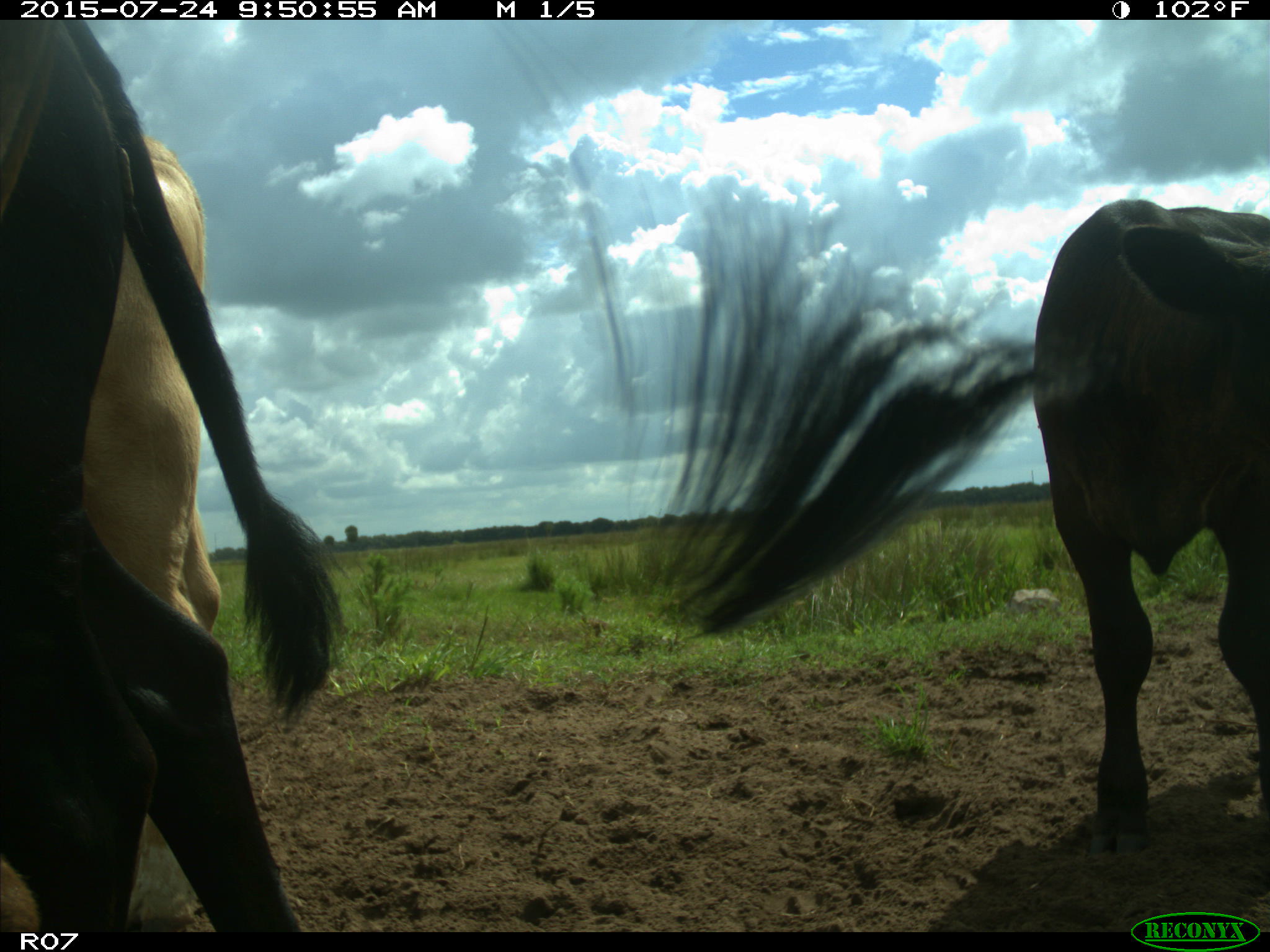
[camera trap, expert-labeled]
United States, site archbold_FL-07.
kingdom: Animalia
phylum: Chordata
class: Mammalia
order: Artiodactyla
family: Bovidae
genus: Bos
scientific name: Bos taurus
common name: domestic cow